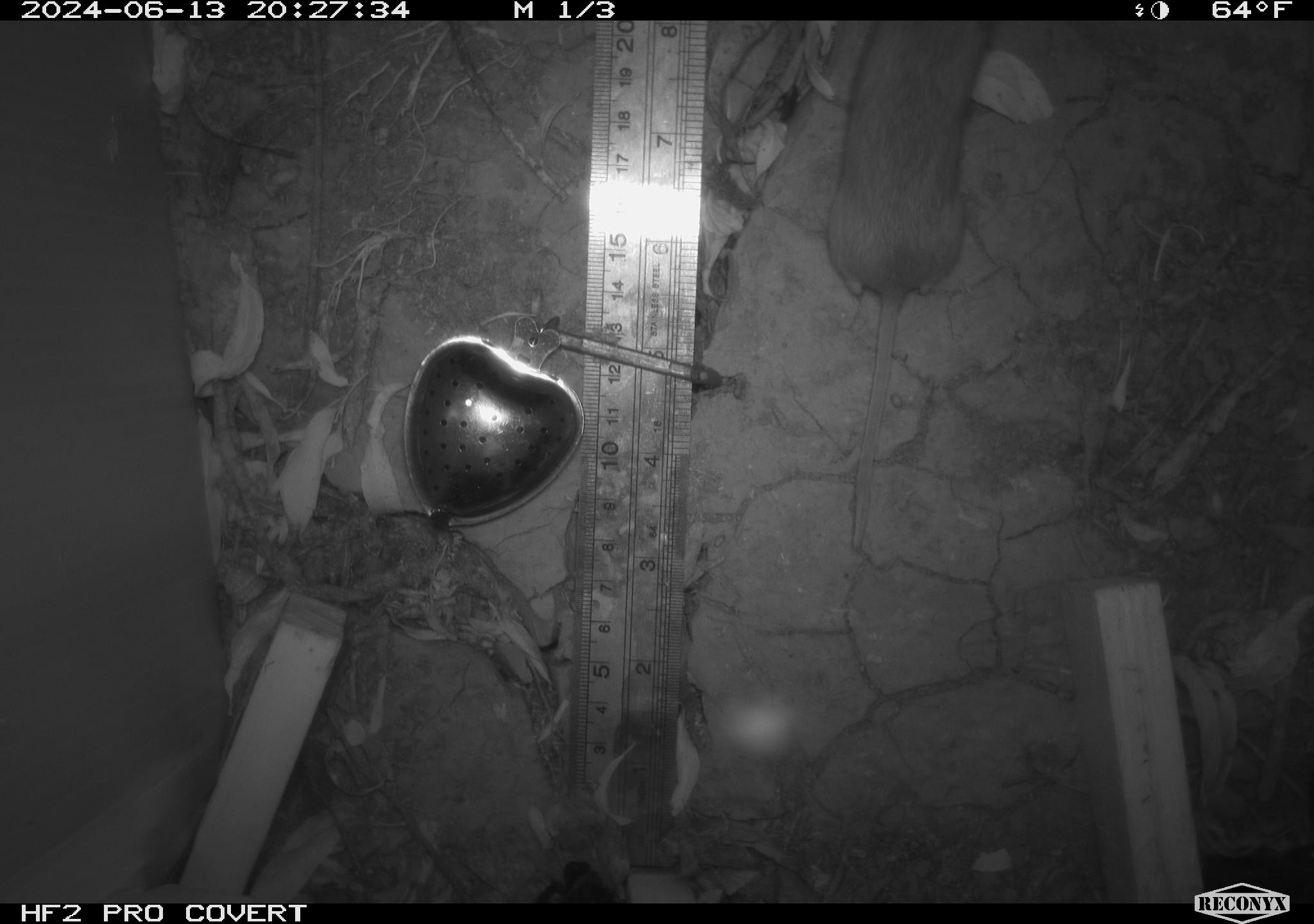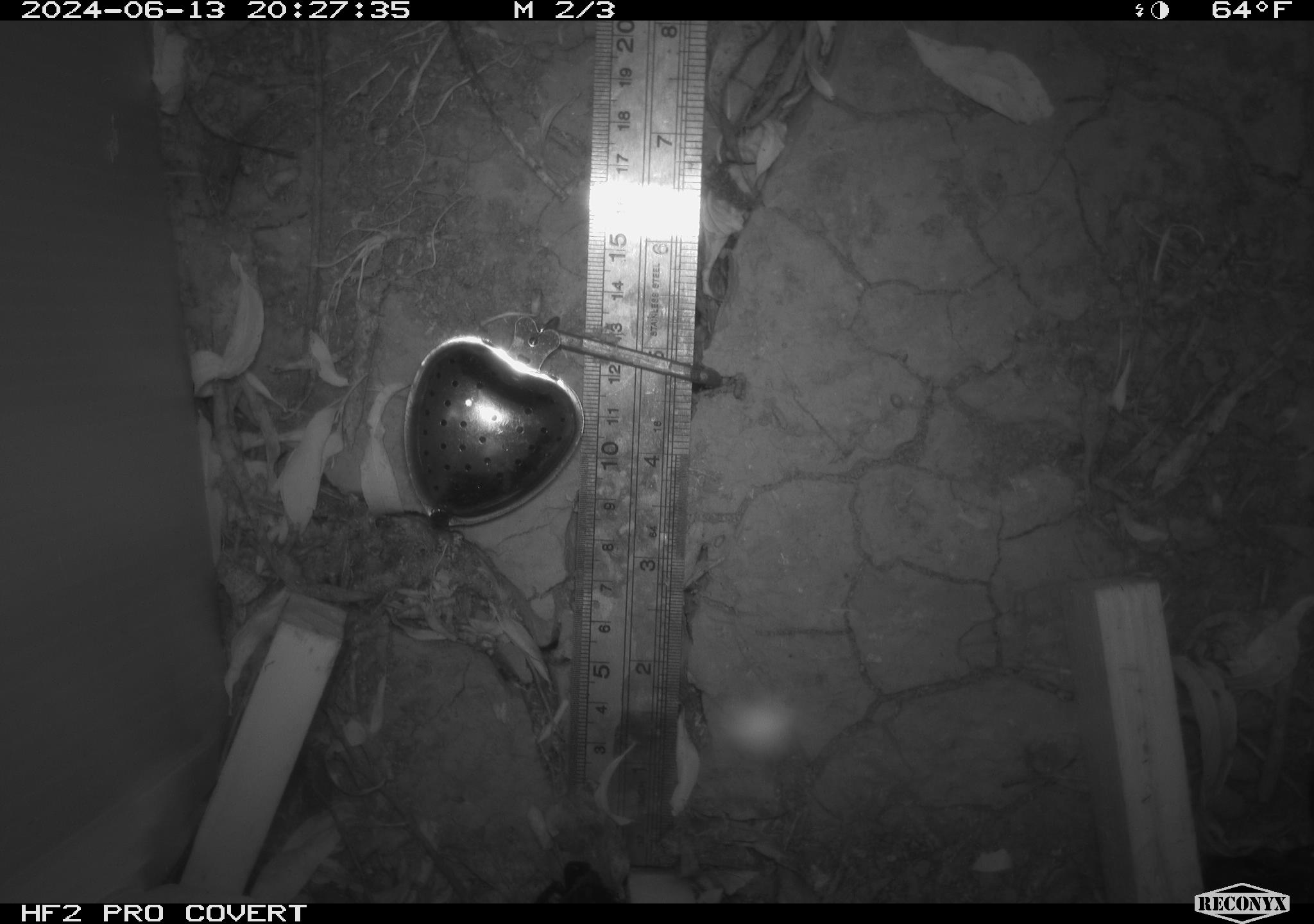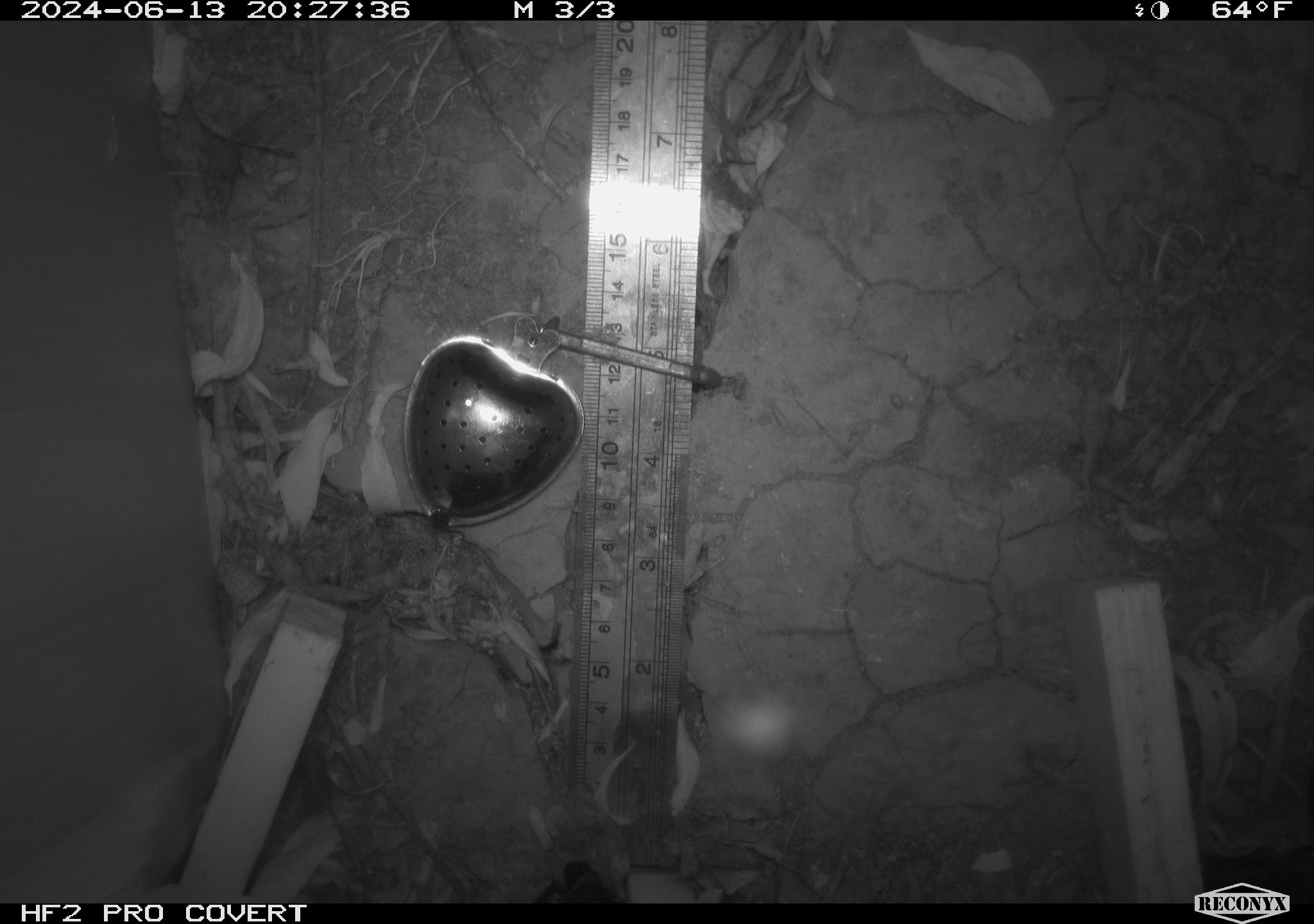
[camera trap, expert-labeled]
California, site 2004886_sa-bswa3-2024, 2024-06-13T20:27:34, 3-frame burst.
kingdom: Animalia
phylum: Chordata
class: Mammalia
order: Rodentia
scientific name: Rodentia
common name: mouse species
Mouse species (Rodentia).